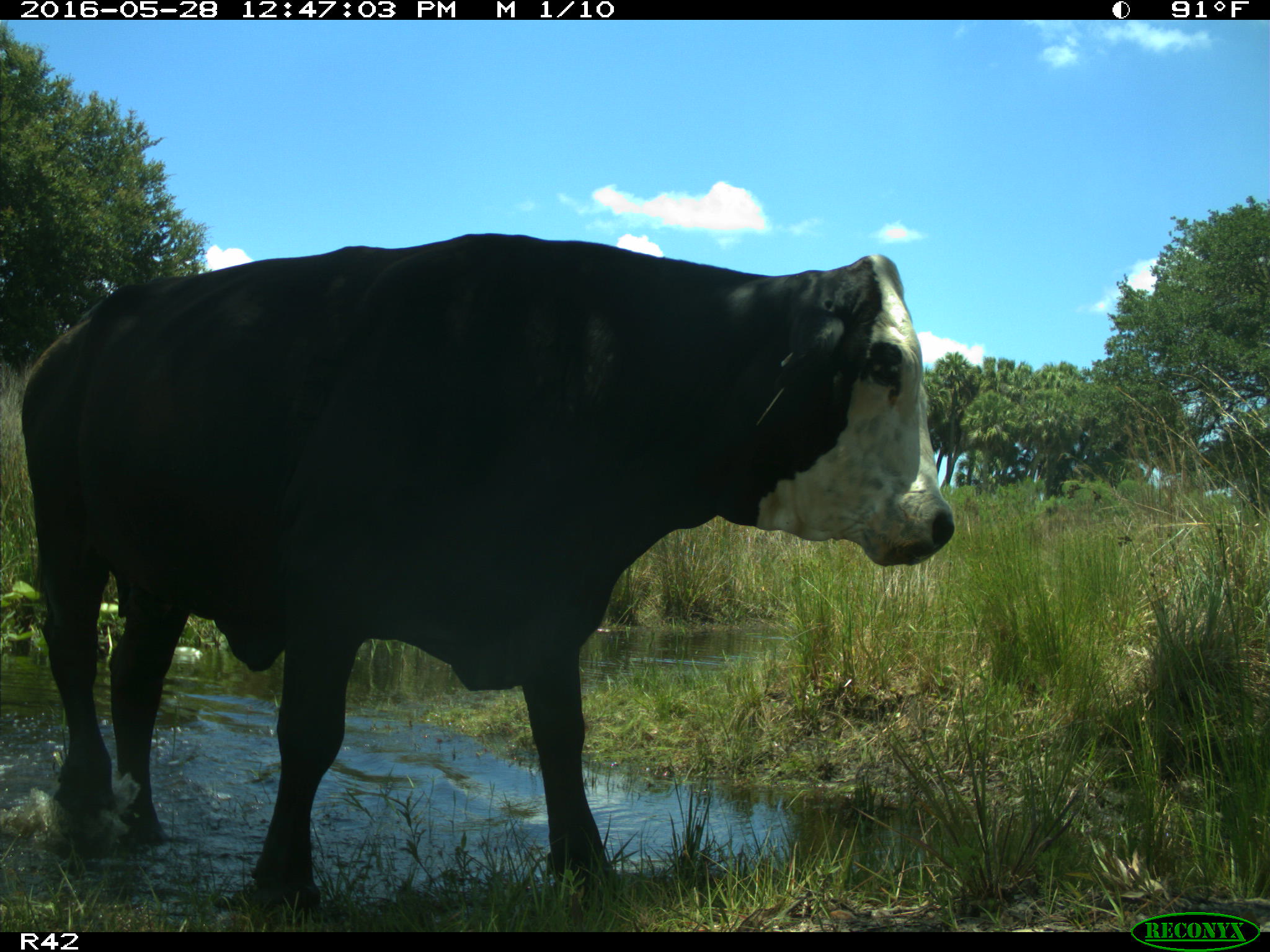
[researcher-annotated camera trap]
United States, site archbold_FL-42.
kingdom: Animalia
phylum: Chordata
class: Mammalia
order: Artiodactyla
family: Bovidae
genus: Bos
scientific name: Bos taurus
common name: domestic cow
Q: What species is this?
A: Bos taurus (domestic cow).